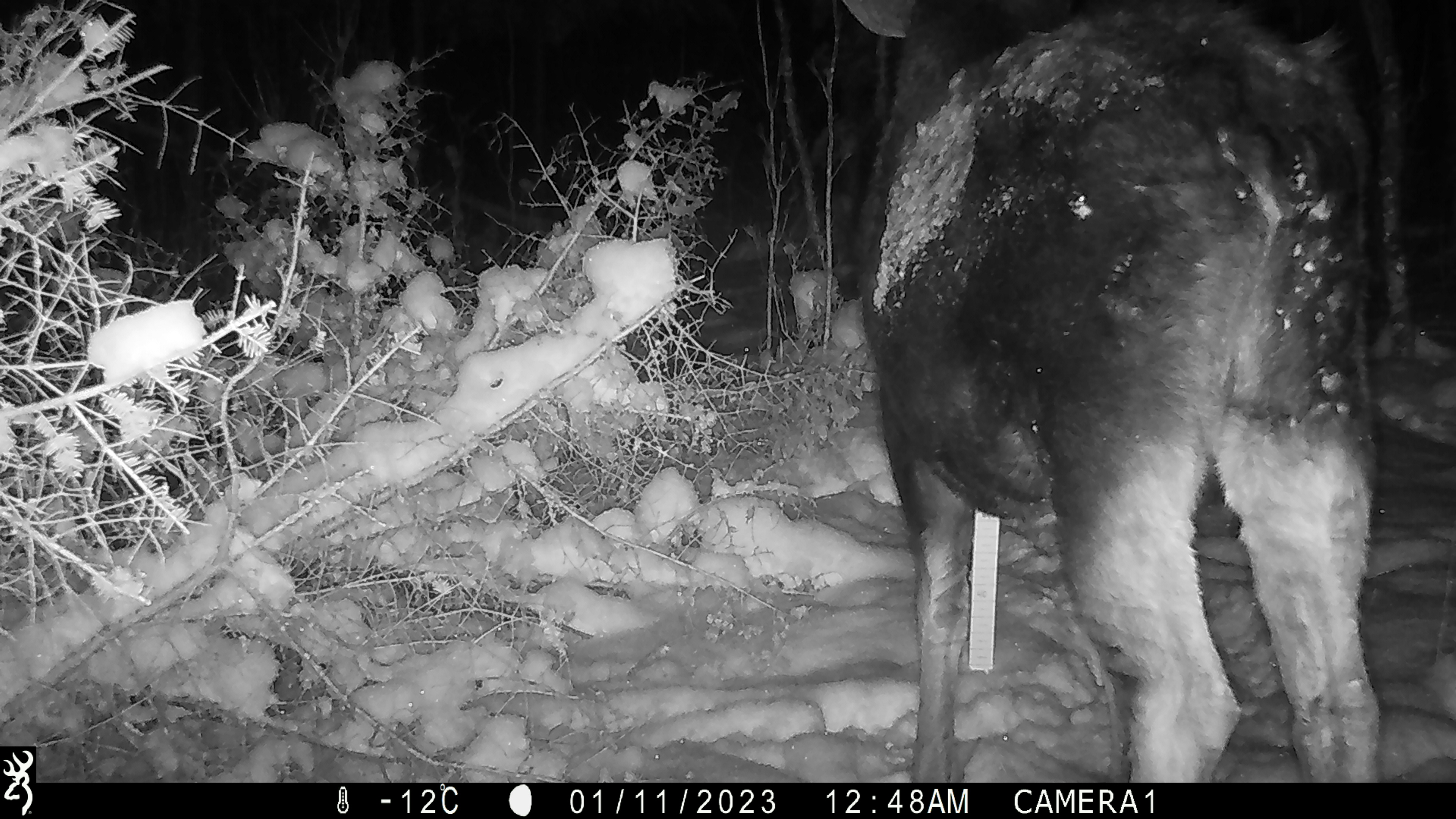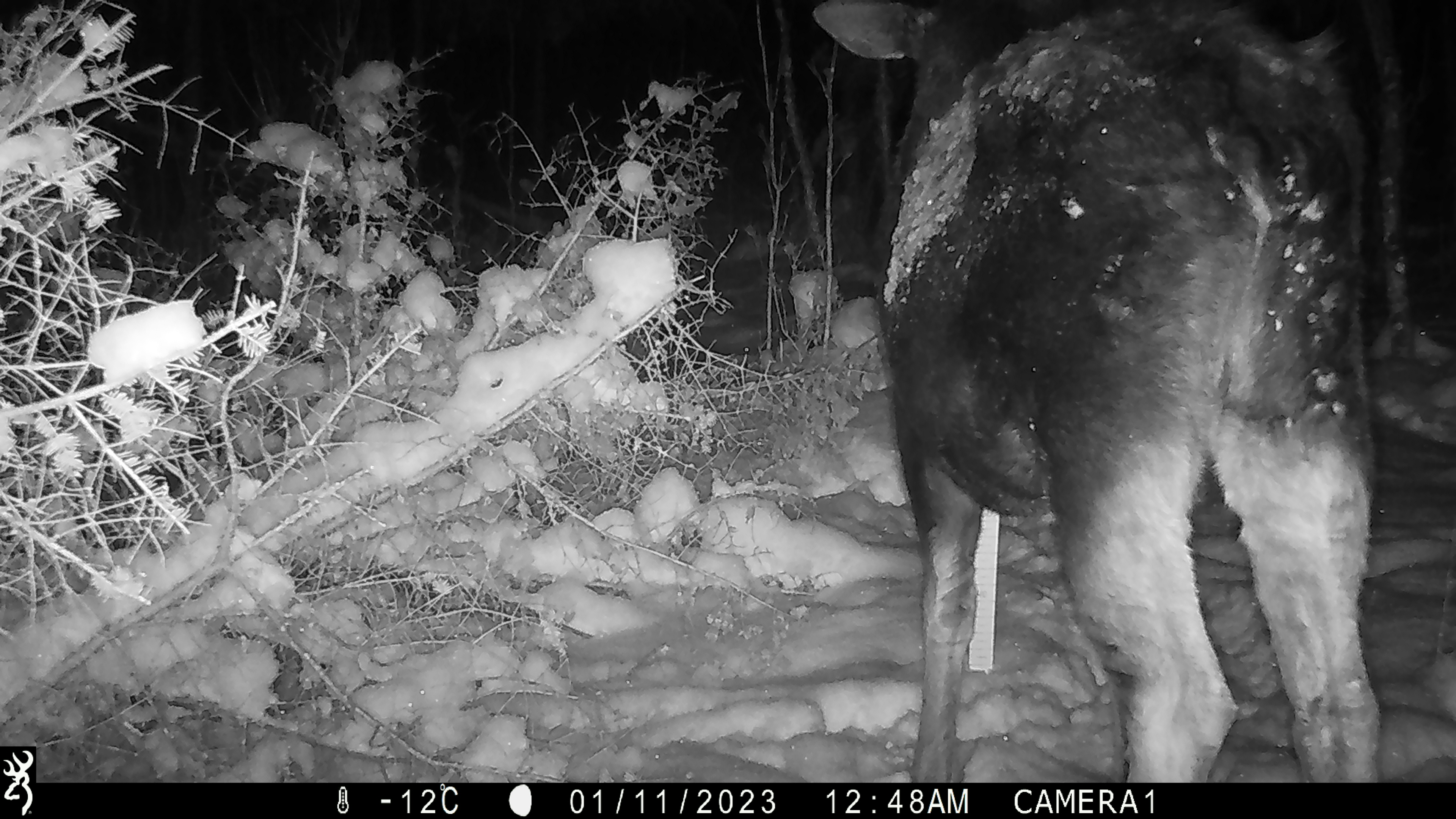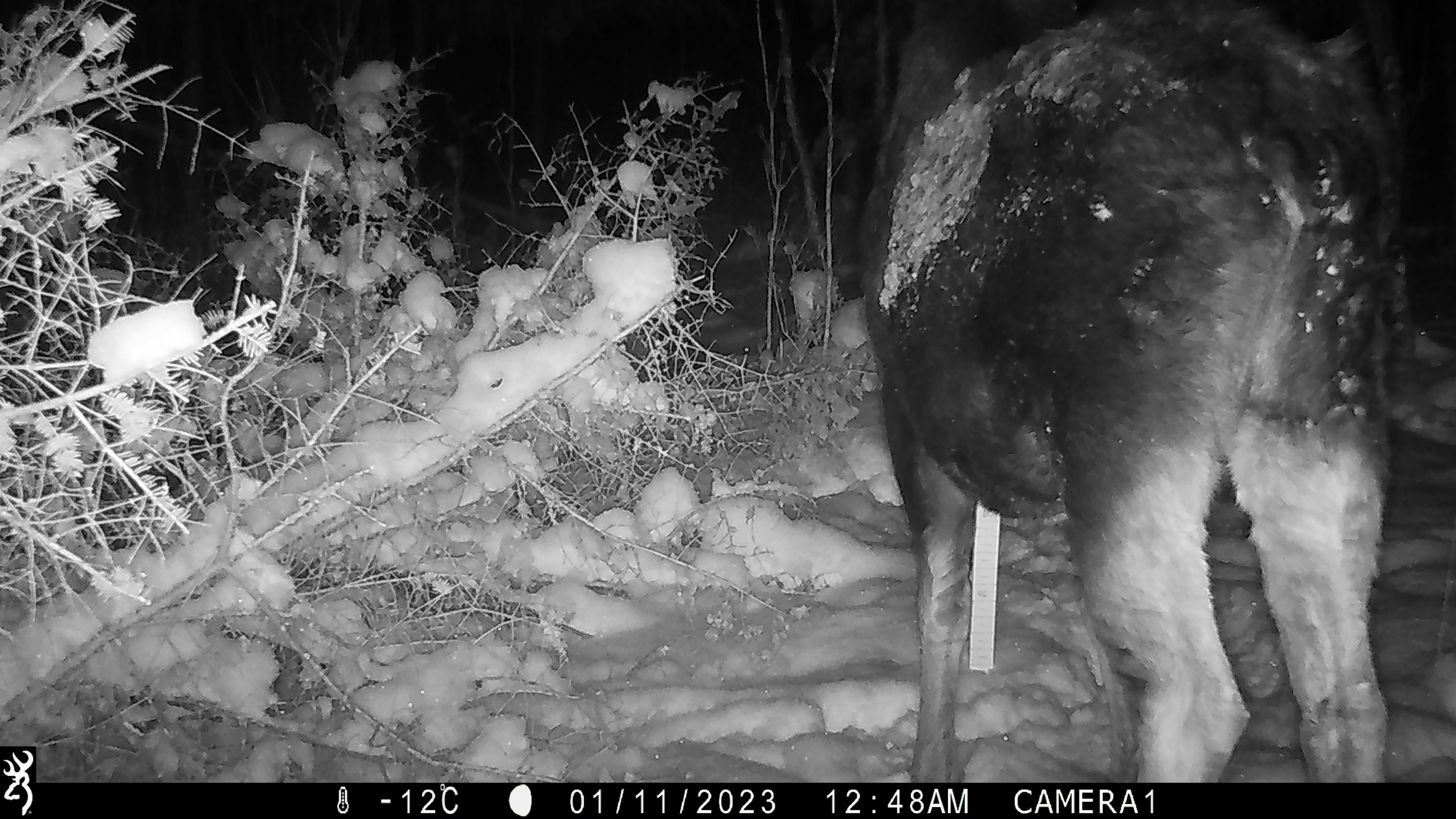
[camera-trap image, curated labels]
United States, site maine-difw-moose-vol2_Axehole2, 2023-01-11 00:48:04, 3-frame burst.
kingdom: Animalia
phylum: Chordata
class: Mammalia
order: Artiodactyla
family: Cervidae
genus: Alces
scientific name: Alces alces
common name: moose